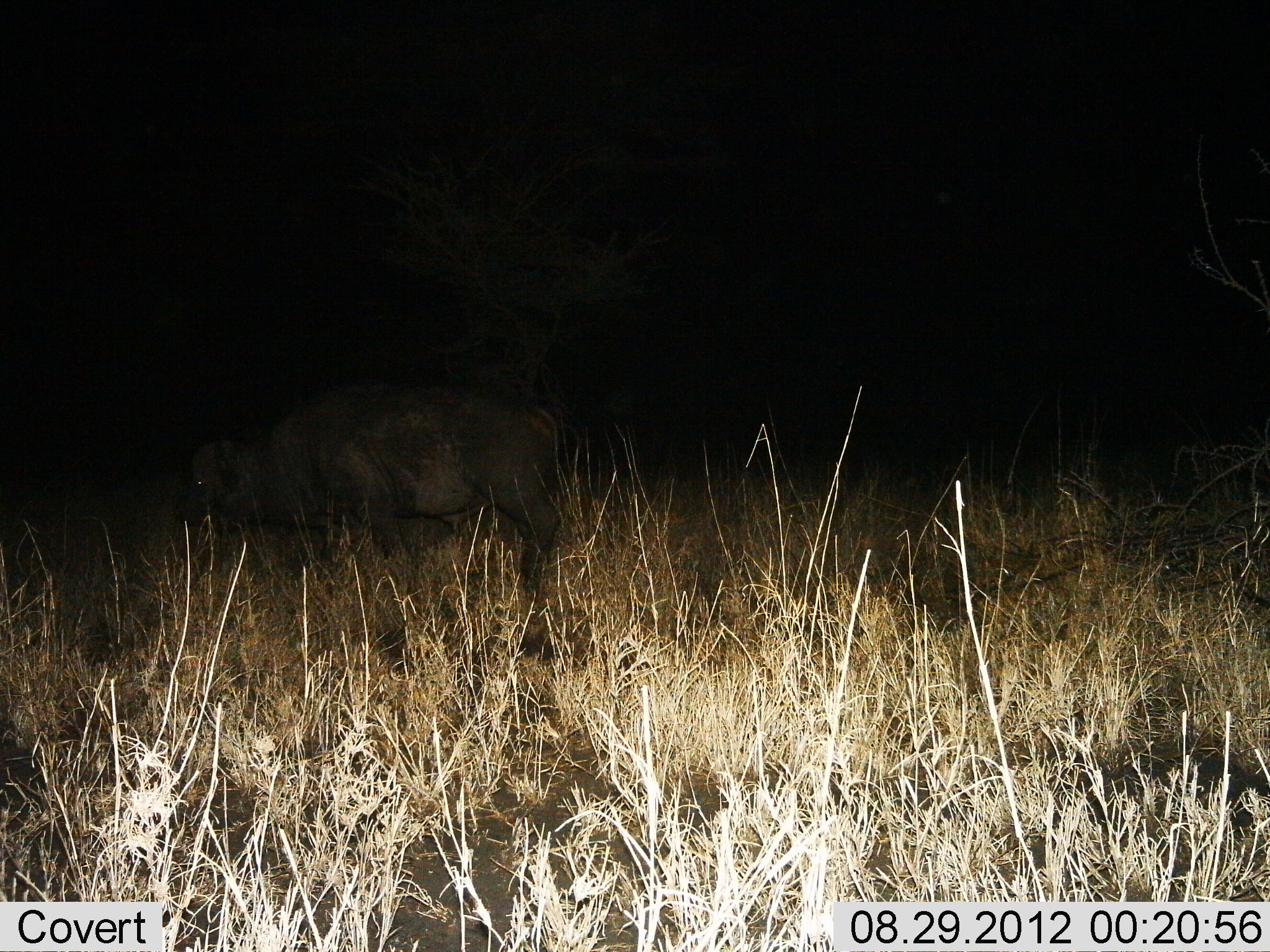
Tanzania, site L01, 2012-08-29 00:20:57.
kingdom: Animalia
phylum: Chordata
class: Mammalia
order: Artiodactyla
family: Bovidae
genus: Syncerus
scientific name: Syncerus caffer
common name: cape buffalo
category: buffalo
Buffalo (cape buffalo) (Syncerus caffer), count 1. Behavior (volunteer vote fractions): standing 70%, resting 0%, moving 30%, interacting 0%. Young present (vote fraction): 10%. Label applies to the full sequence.